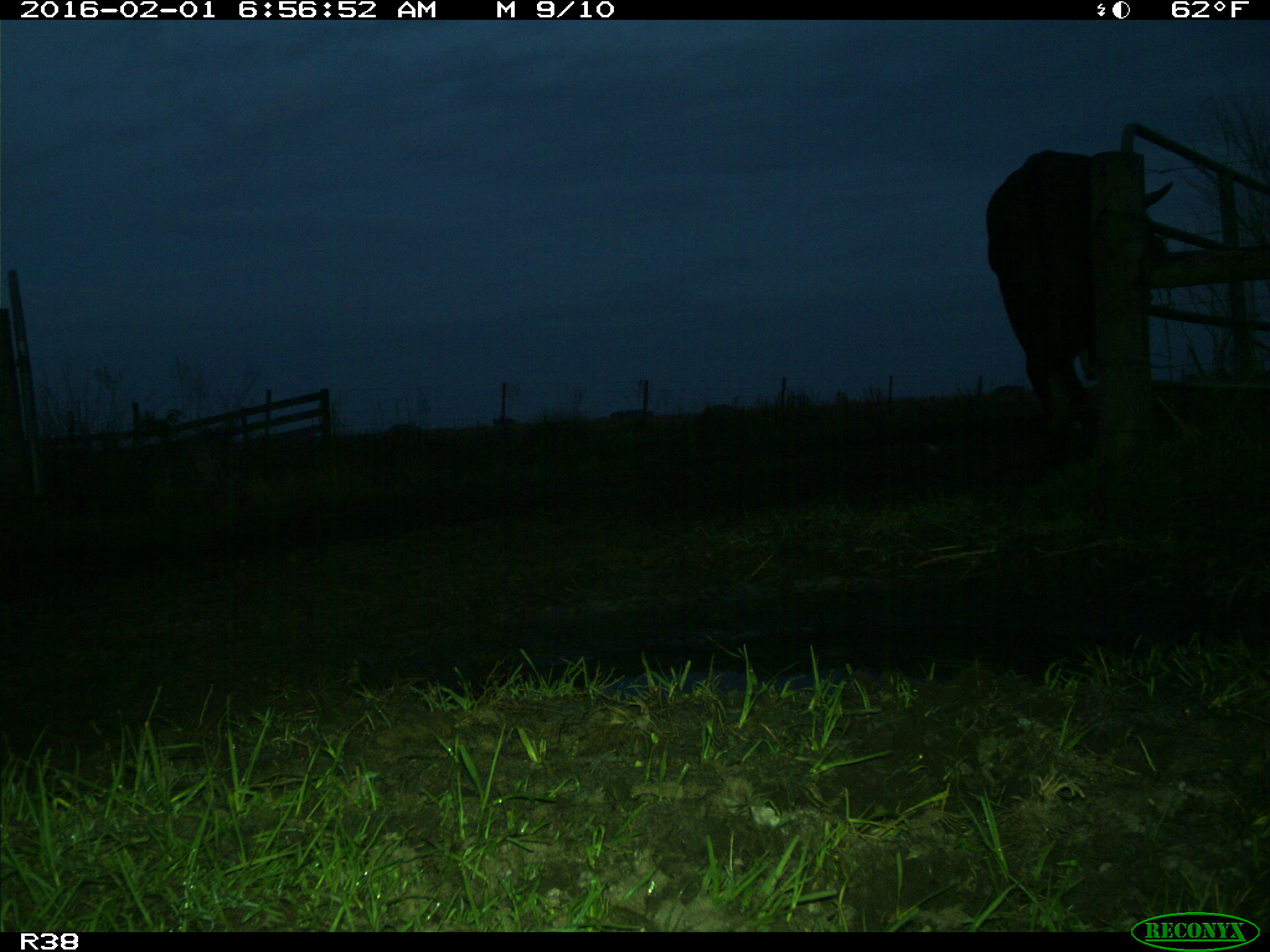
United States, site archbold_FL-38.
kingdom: Animalia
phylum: Chordata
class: Mammalia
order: Artiodactyla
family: Bovidae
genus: Bos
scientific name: Bos taurus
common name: domestic cow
Bos taurus (domestic cow).